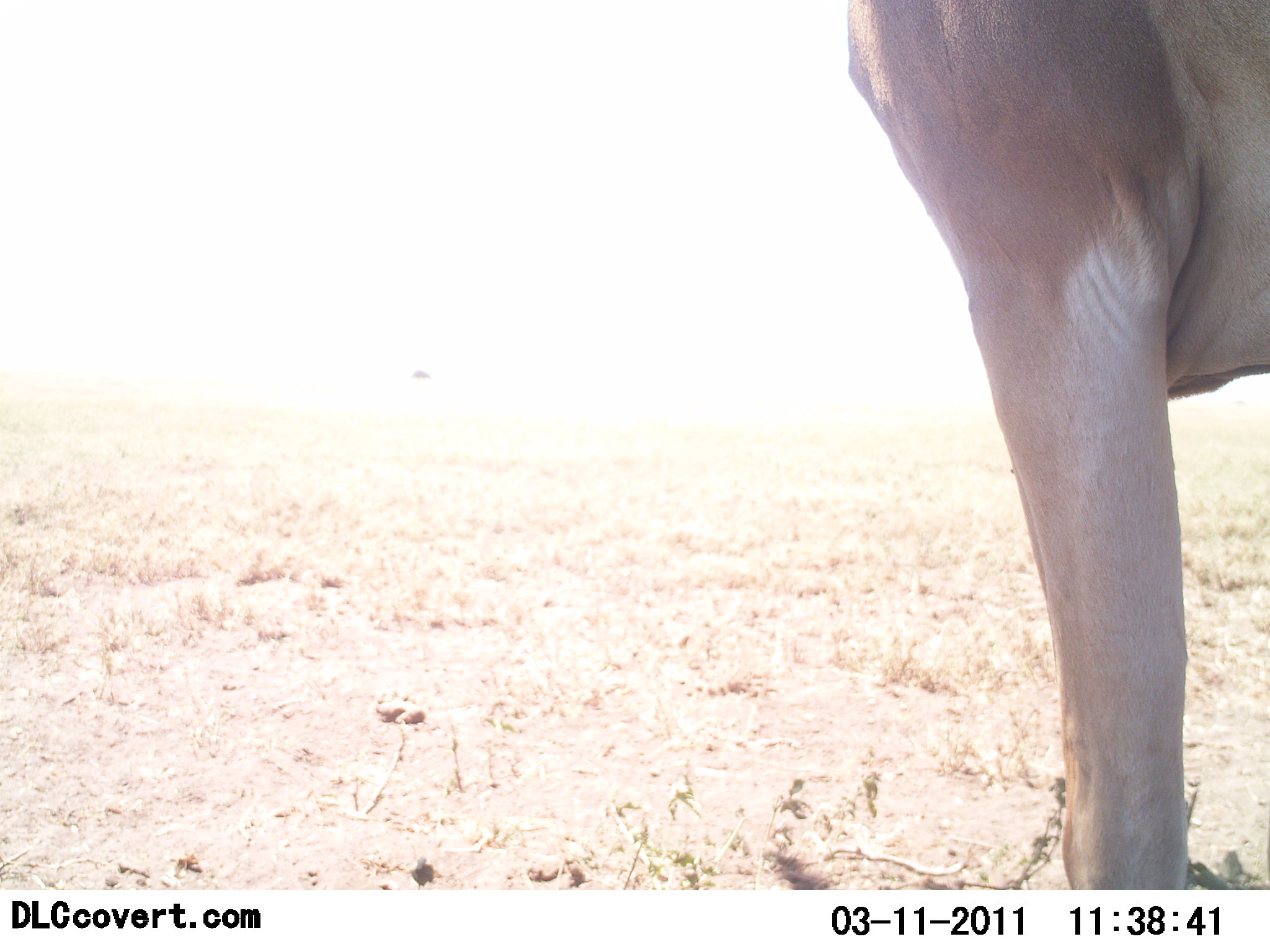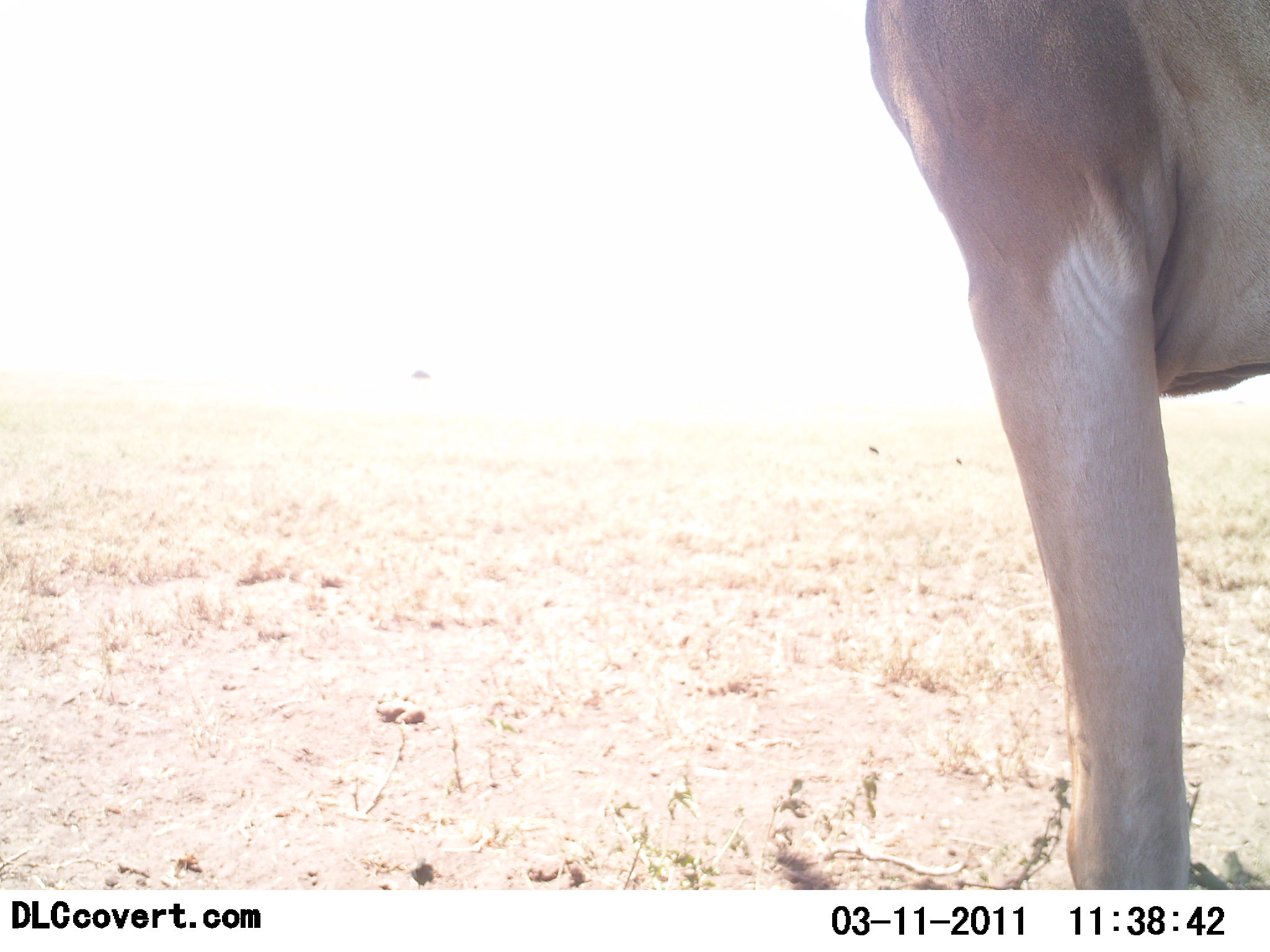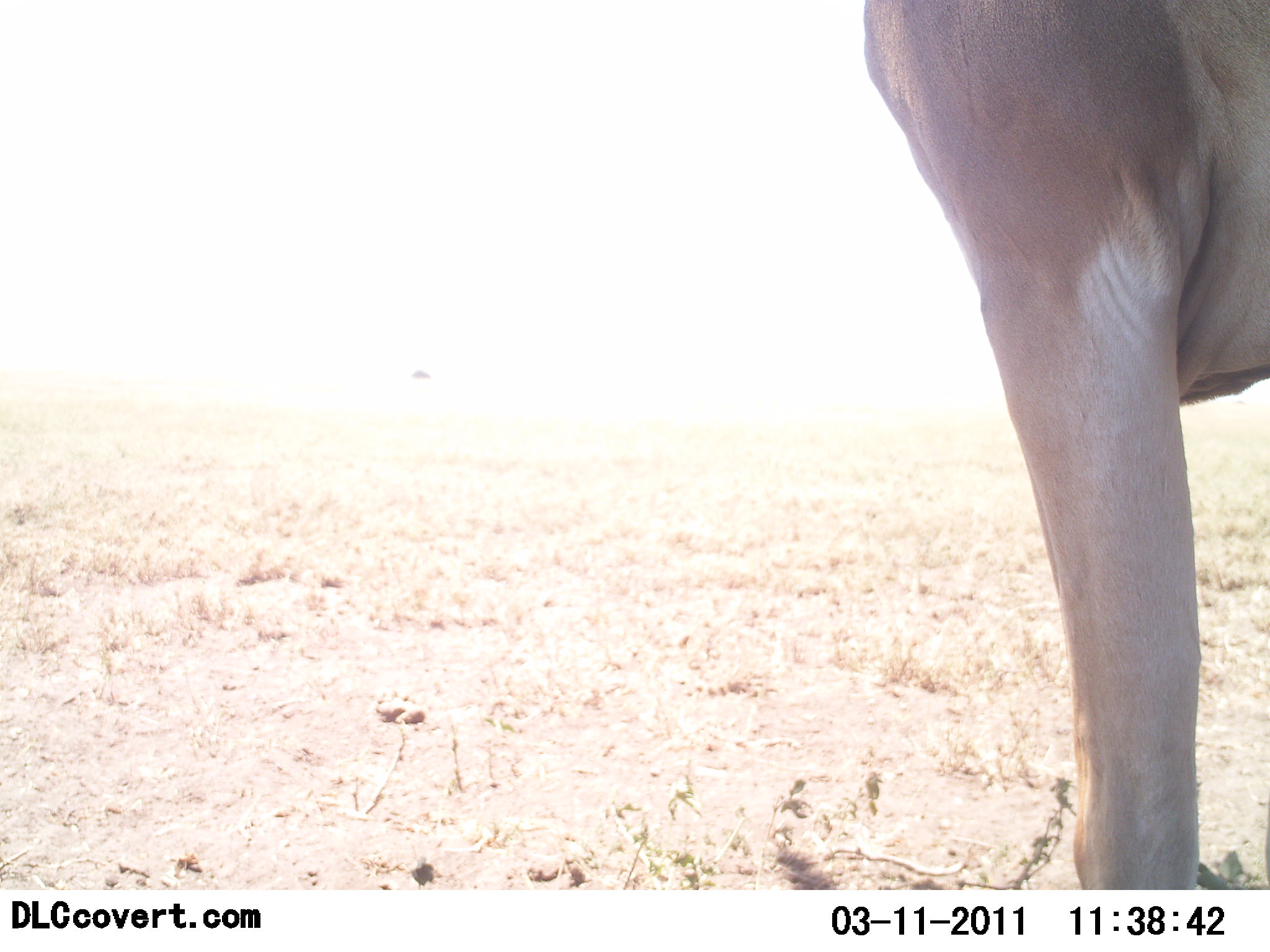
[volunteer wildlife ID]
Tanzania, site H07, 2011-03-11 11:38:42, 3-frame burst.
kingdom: Animalia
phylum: Chordata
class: Mammalia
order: Artiodactyla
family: Bovidae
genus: Nanger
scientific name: Nanger granti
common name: grant's gazelle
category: gazellegrants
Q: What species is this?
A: Gazellegrants (grant's gazelle) (Nanger granti).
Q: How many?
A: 1.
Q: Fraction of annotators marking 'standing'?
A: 100%.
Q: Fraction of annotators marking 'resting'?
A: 0%.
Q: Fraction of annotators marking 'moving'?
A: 0%.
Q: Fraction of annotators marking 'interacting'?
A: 0%.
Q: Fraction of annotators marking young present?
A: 0%.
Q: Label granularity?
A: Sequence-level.